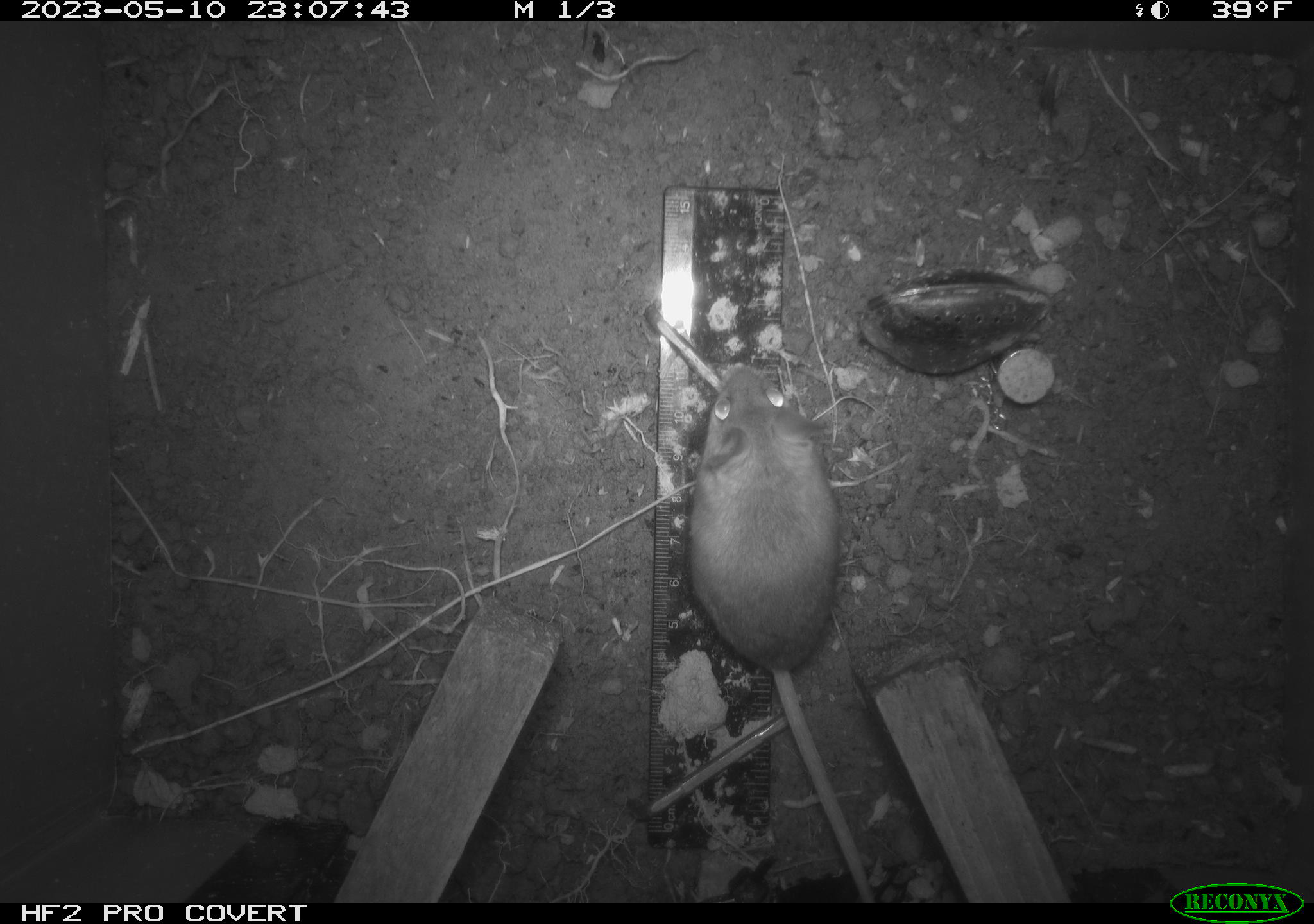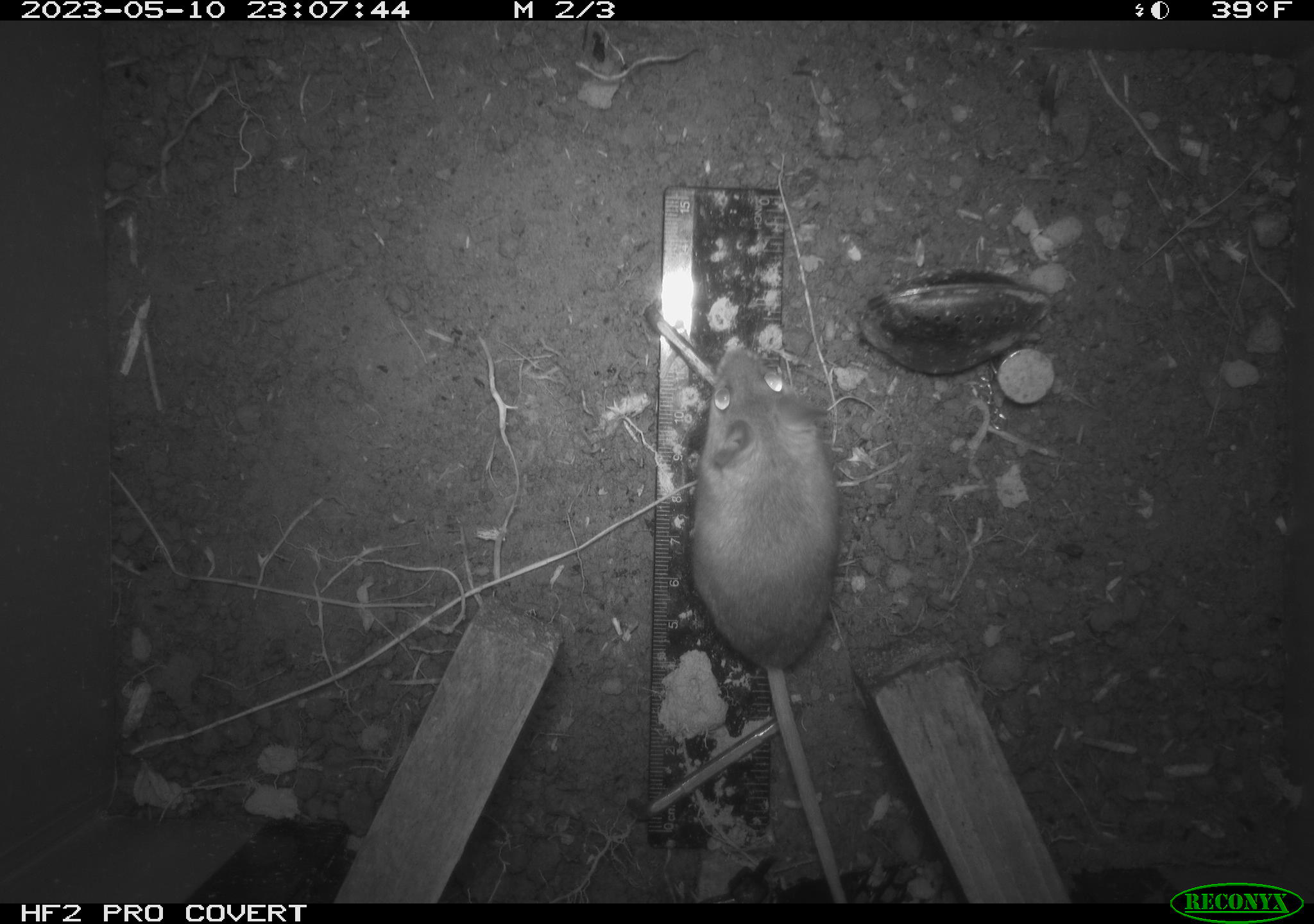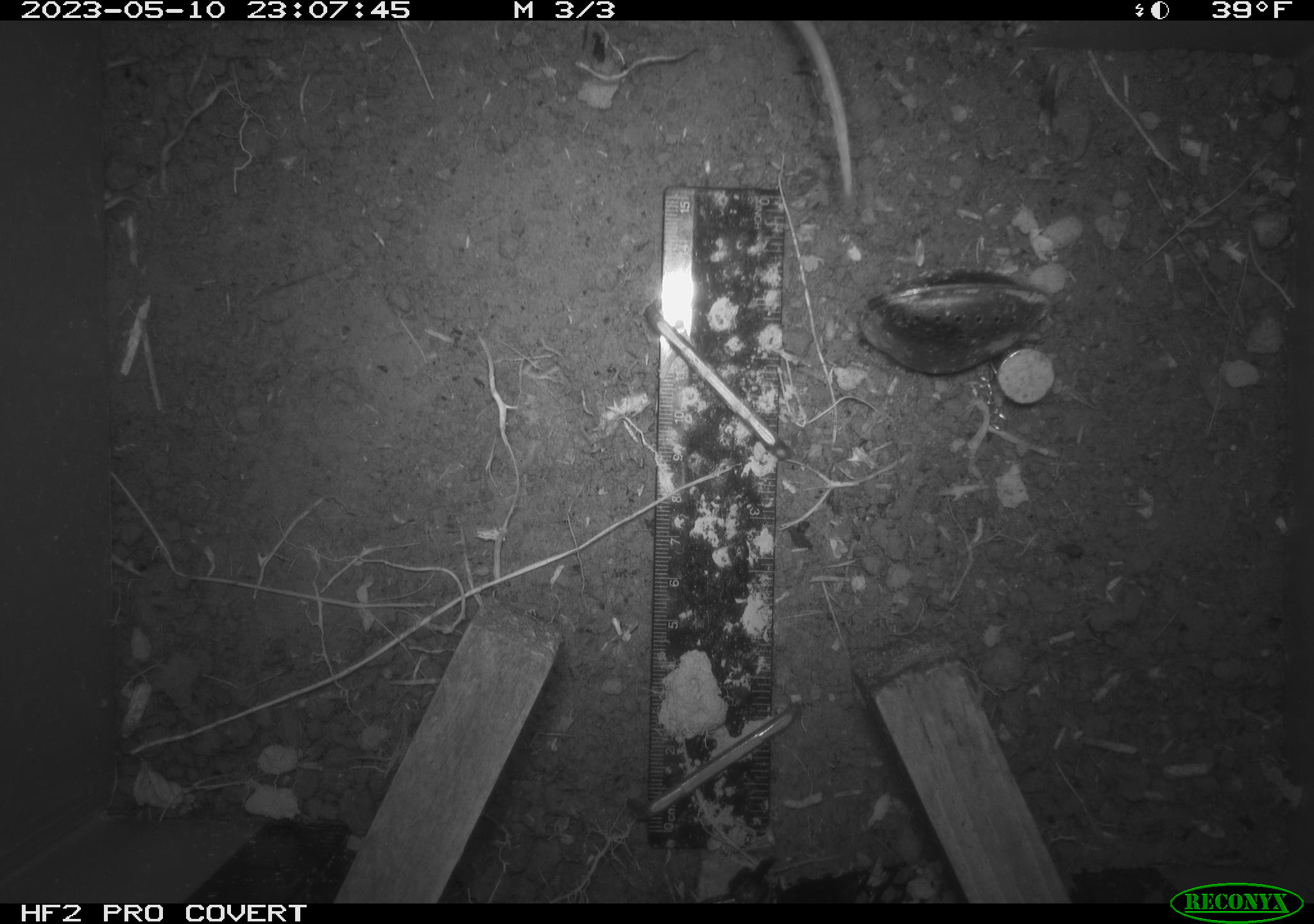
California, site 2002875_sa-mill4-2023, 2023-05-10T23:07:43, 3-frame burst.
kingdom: Animalia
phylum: Chordata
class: Mammalia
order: Rodentia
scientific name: Rodentia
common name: mouse species